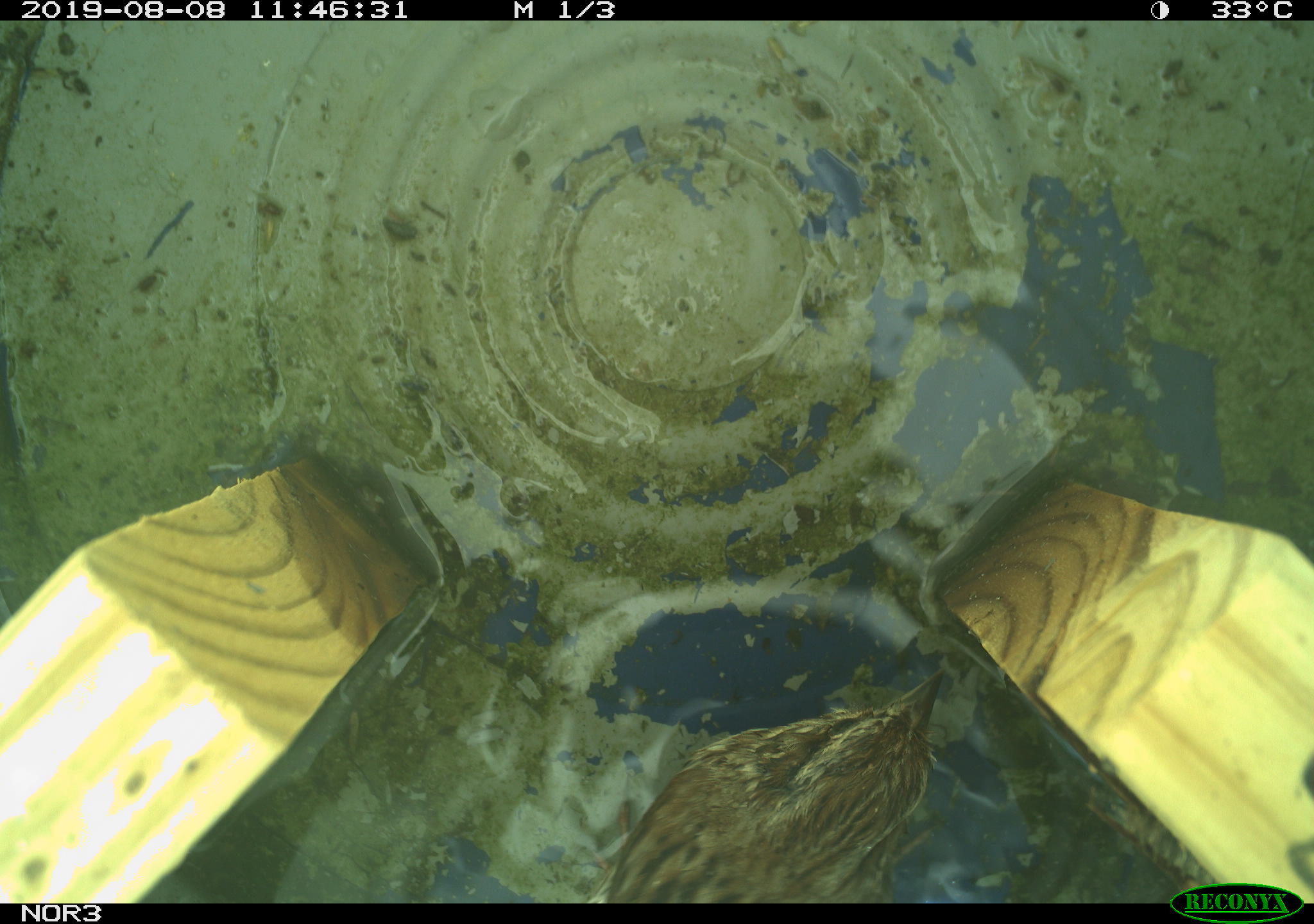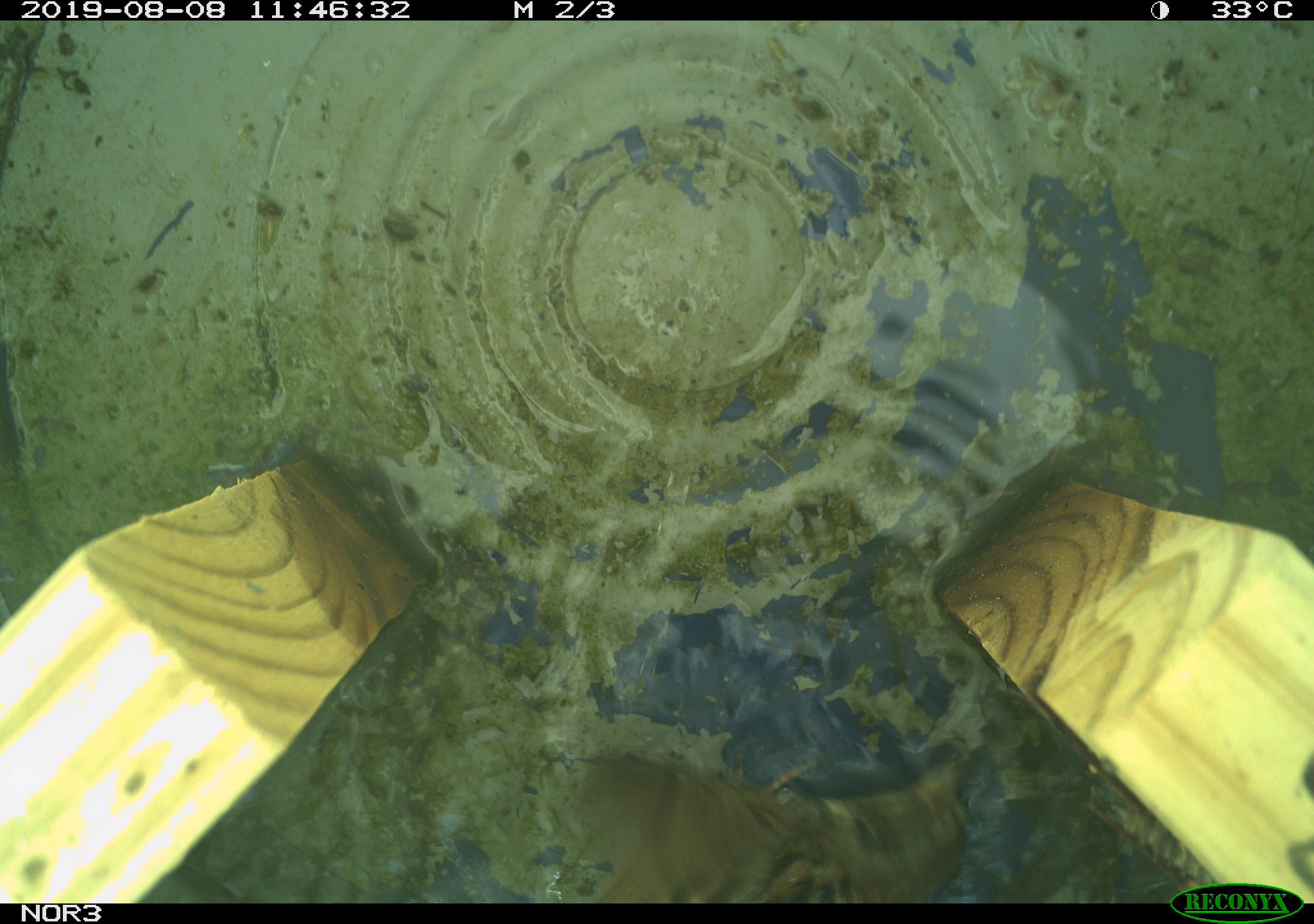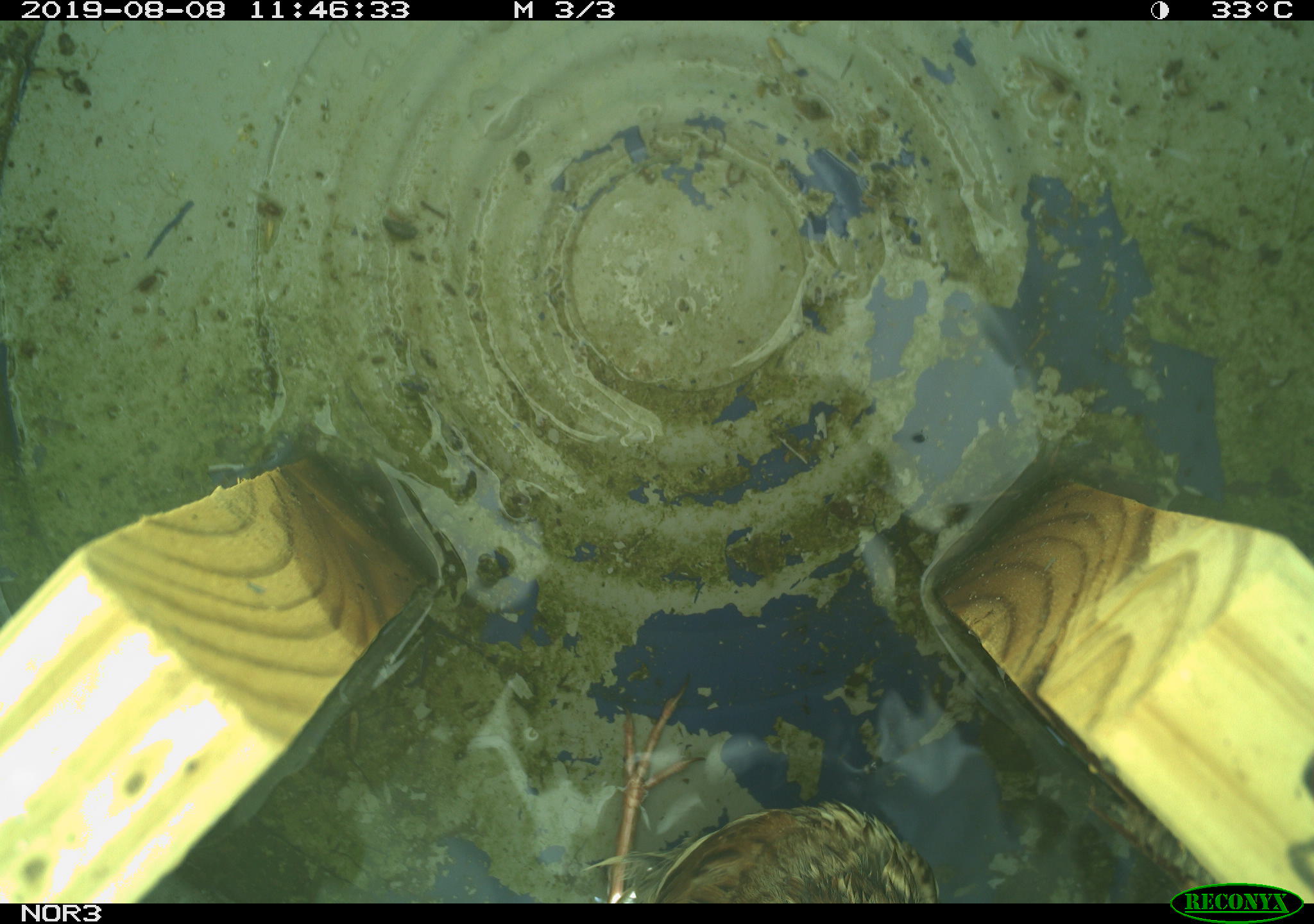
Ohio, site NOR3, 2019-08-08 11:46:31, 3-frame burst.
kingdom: Animalia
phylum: Chordata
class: Aves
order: Passeriformes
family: Passerellidae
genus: Melospiza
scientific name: Melospiza melodia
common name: song sparrow